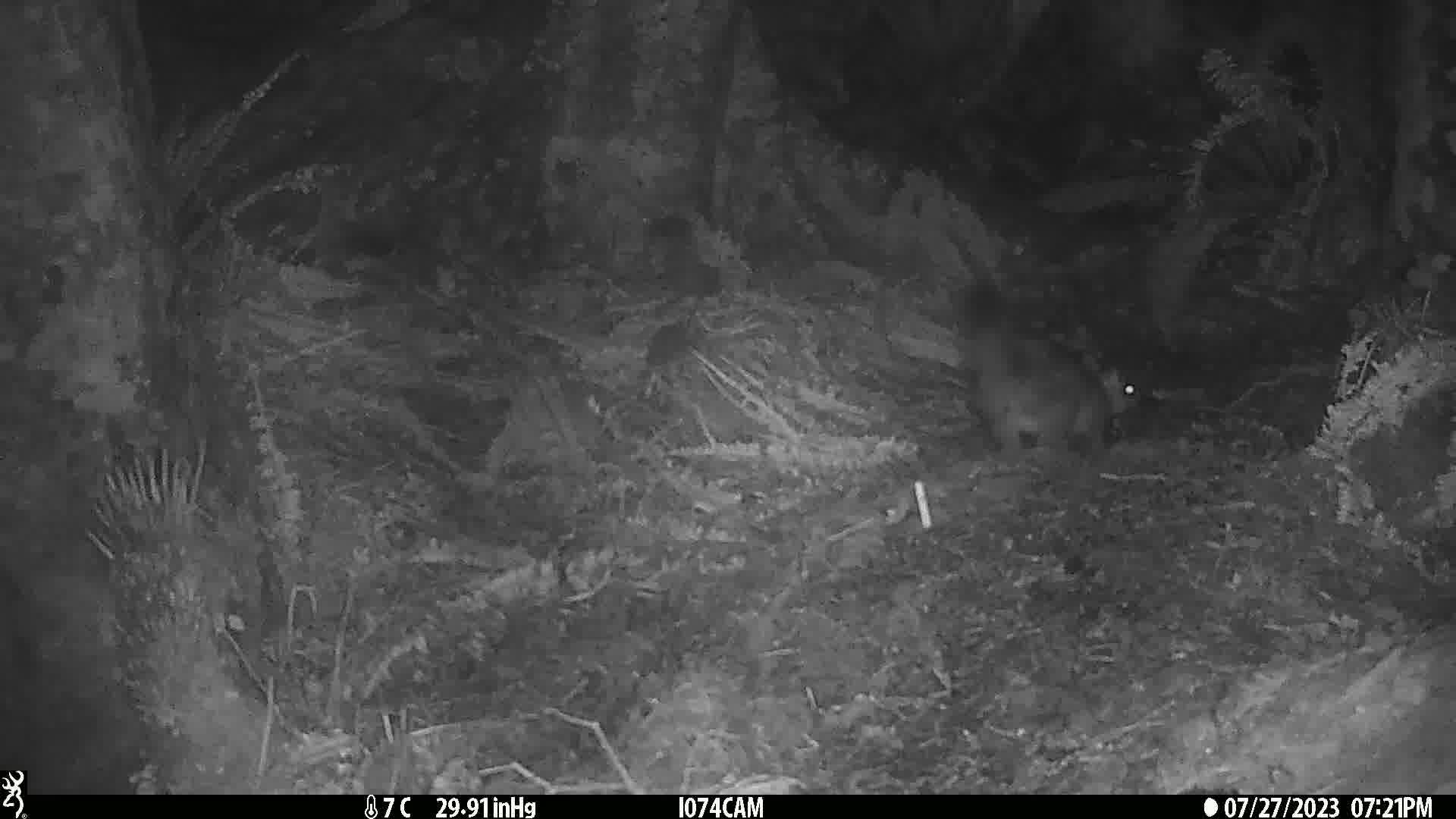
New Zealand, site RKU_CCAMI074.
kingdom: Animalia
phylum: Chordata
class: Mammalia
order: Diprotodontia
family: Phalangeridae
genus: Trichosurus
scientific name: Trichosurus vulpecula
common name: common brushtail possum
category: possum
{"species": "possum (common brushtail possum) (Trichosurus vulpecula)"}